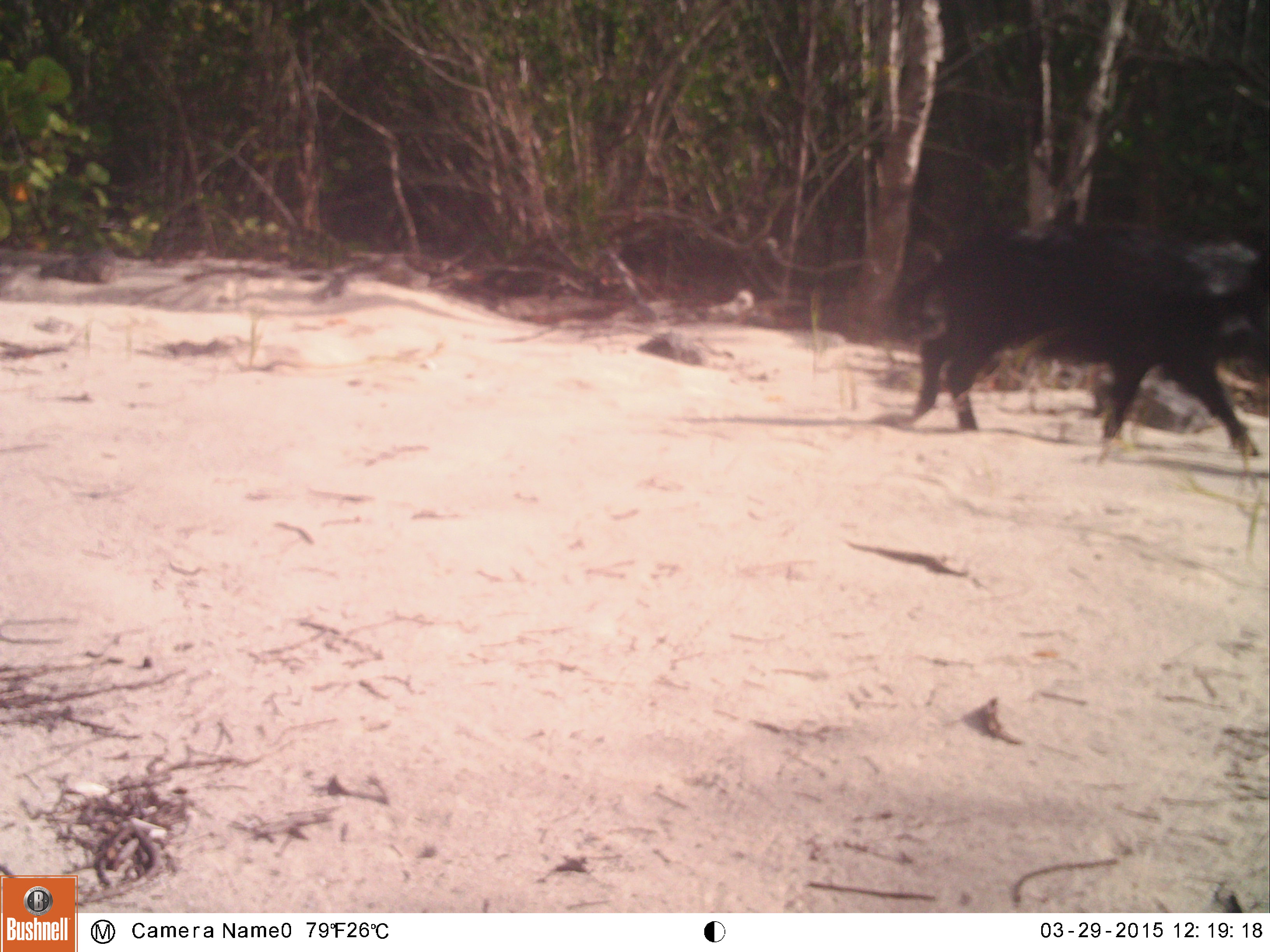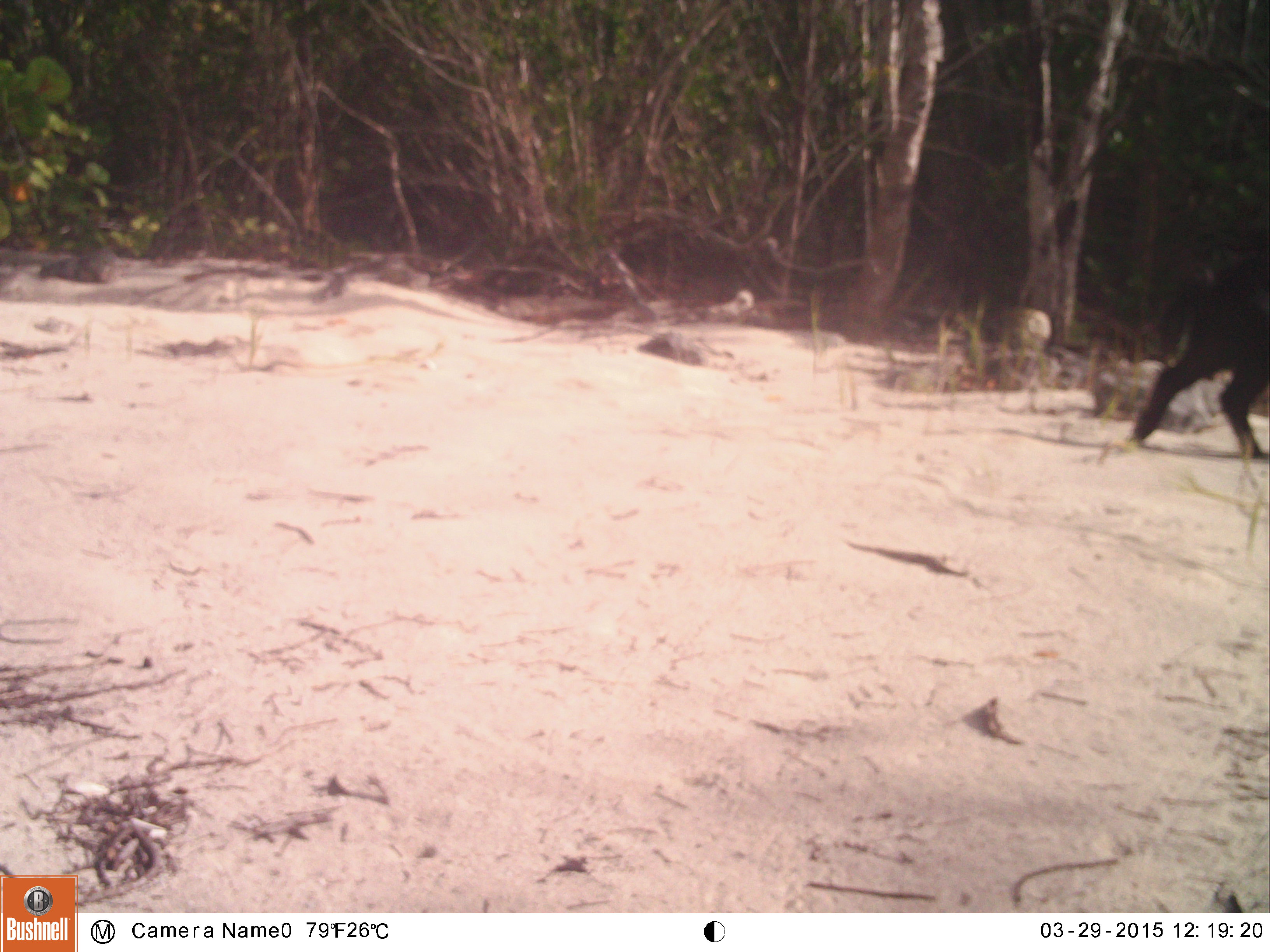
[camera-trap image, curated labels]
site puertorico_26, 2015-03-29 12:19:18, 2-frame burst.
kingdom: Animalia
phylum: Chordata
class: Mammalia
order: Artiodactyla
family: Suidae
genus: Sus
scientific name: Sus scrofa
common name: pig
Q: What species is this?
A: Pig (Sus scrofa).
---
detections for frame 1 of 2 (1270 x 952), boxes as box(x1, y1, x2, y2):
pig: box(902, 222, 1270, 462)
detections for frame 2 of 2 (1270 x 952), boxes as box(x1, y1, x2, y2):
pig: box(1125, 224, 1270, 453)